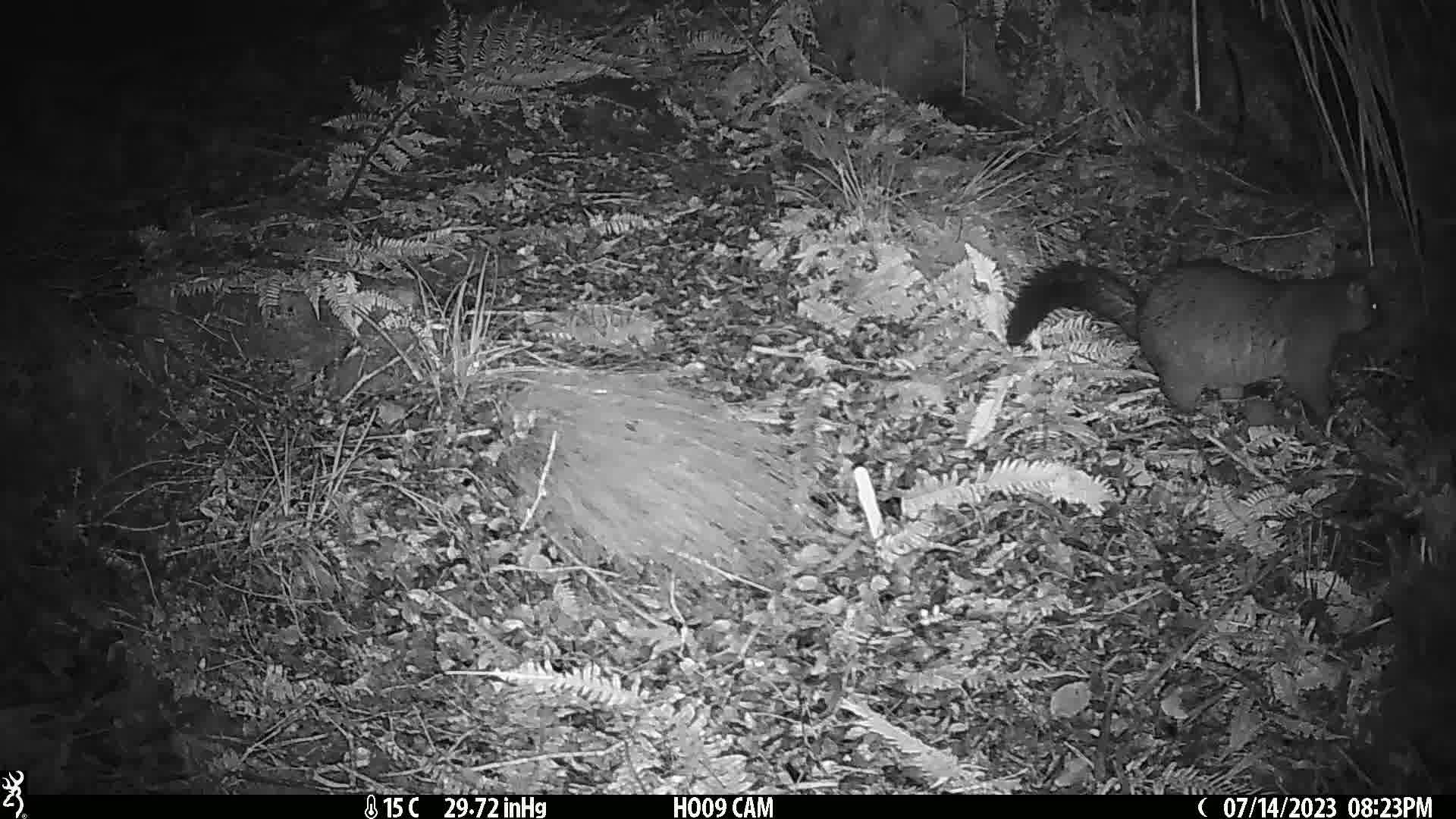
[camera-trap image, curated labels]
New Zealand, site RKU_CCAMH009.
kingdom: Animalia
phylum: Chordata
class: Mammalia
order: Diprotodontia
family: Phalangeridae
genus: Trichosurus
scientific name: Trichosurus vulpecula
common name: common brushtail possum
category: possum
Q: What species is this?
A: Possum (common brushtail possum) (Trichosurus vulpecula).